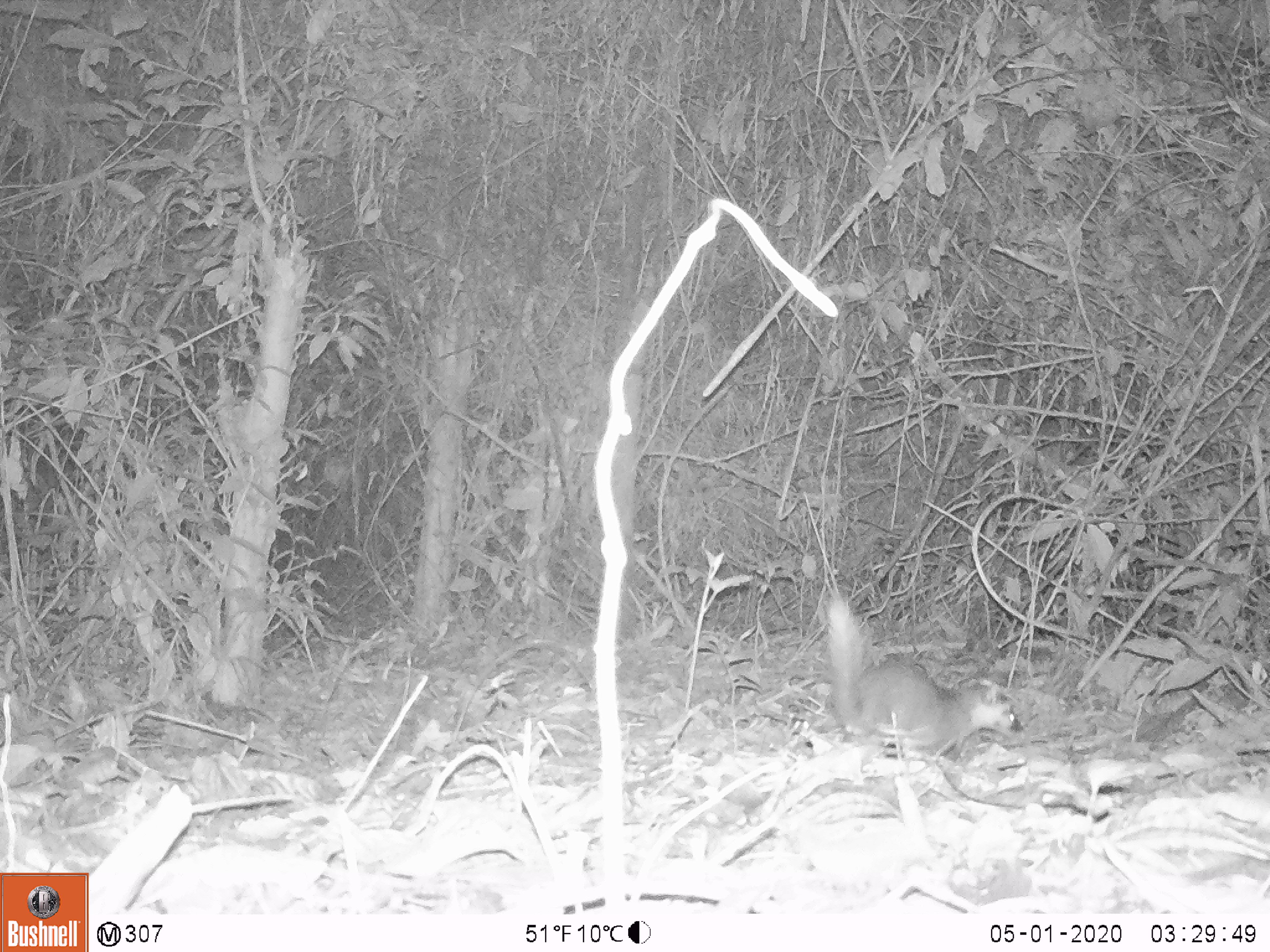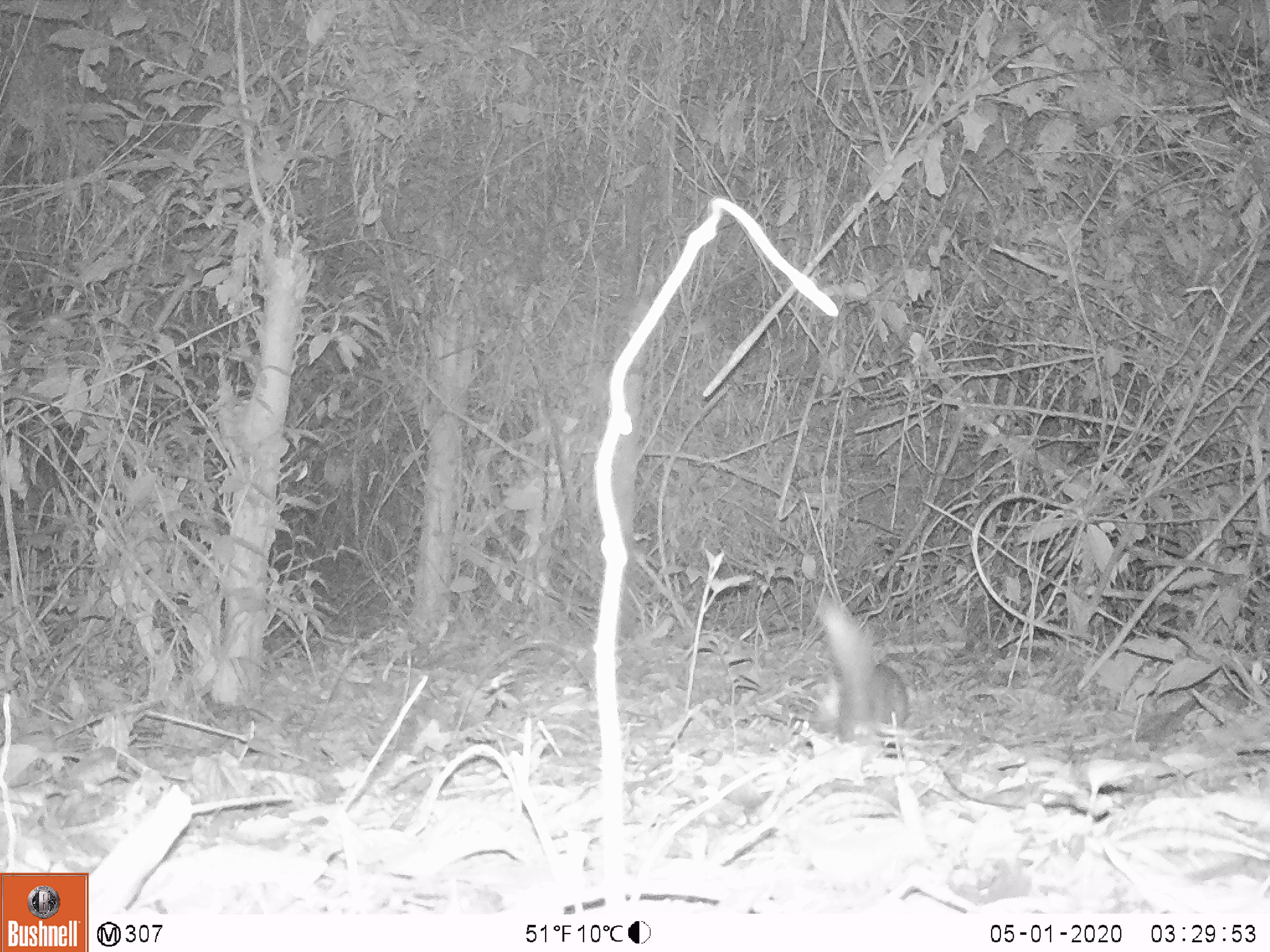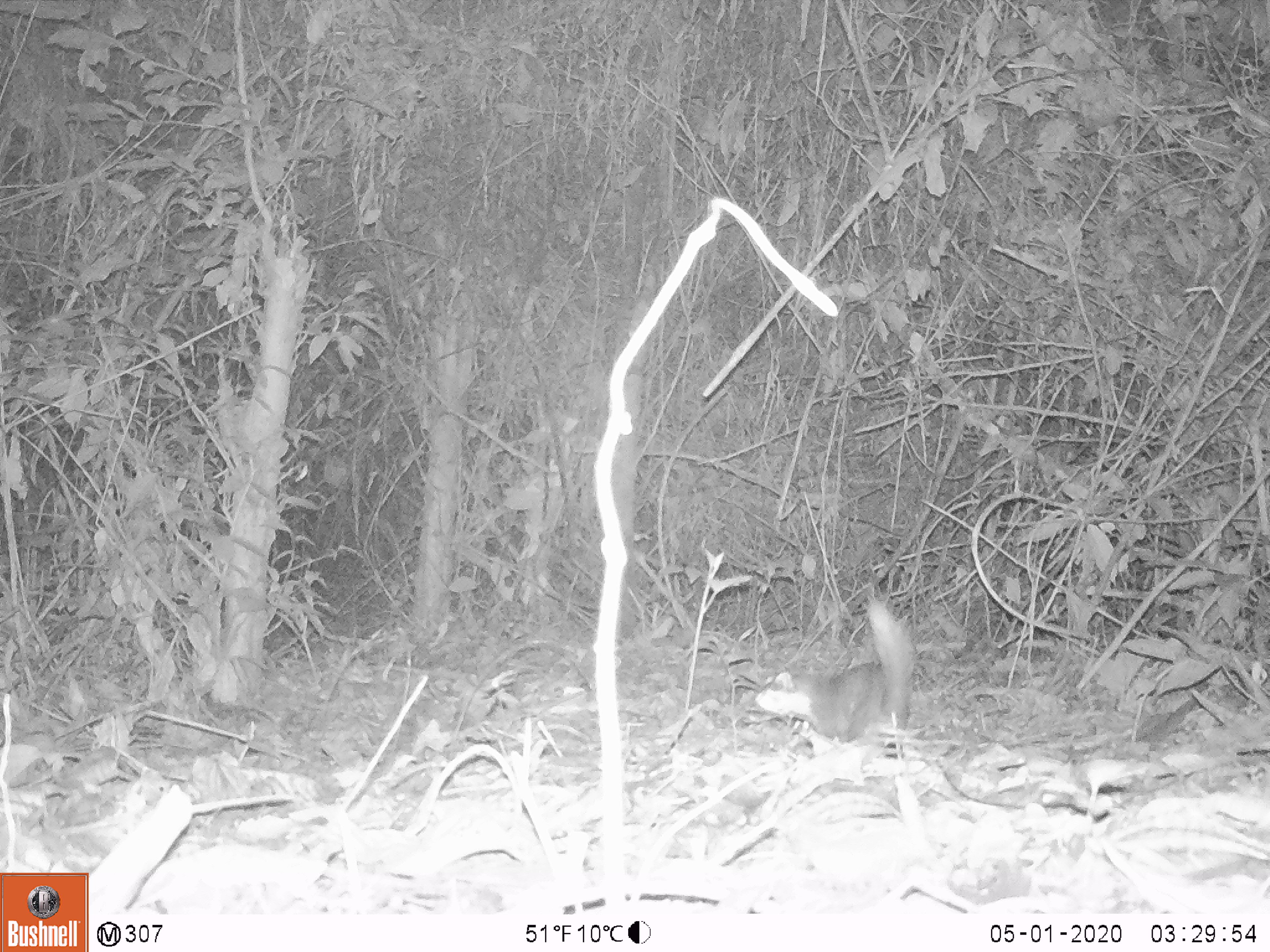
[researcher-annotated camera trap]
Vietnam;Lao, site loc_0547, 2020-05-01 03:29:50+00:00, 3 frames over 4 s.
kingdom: Animalia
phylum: Chordata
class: Mammalia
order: Carnivora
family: Mustelidae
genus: Melogale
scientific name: Melogale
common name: ferret badger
Ferret badger (Melogale). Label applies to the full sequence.